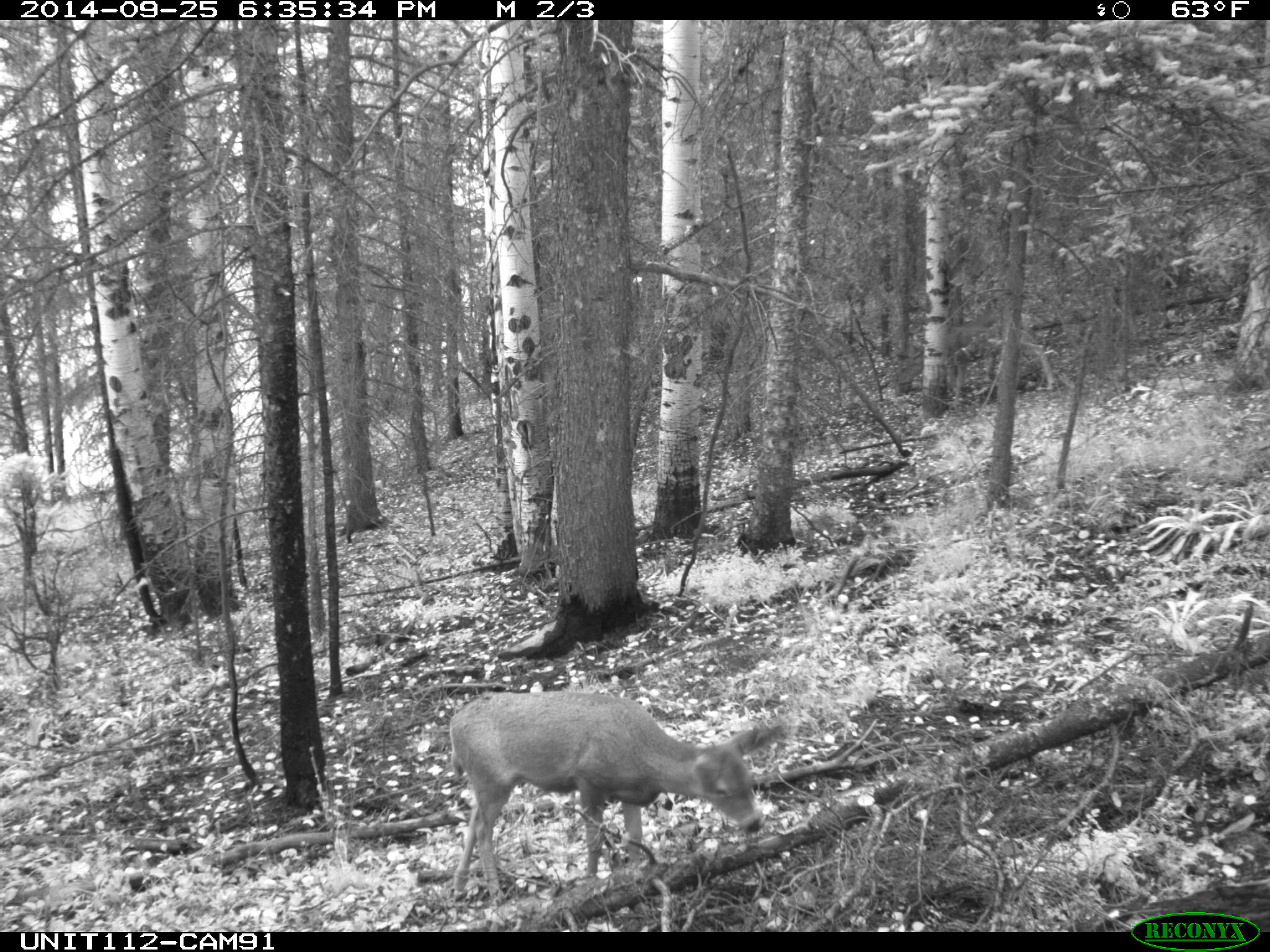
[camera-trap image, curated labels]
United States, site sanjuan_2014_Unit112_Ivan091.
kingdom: Animalia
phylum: Chordata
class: Mammalia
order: Artiodactyla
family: Cervidae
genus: Odocoileus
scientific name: Odocoileus hemionus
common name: mule deer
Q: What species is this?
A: Odocoileus hemionus (mule deer).